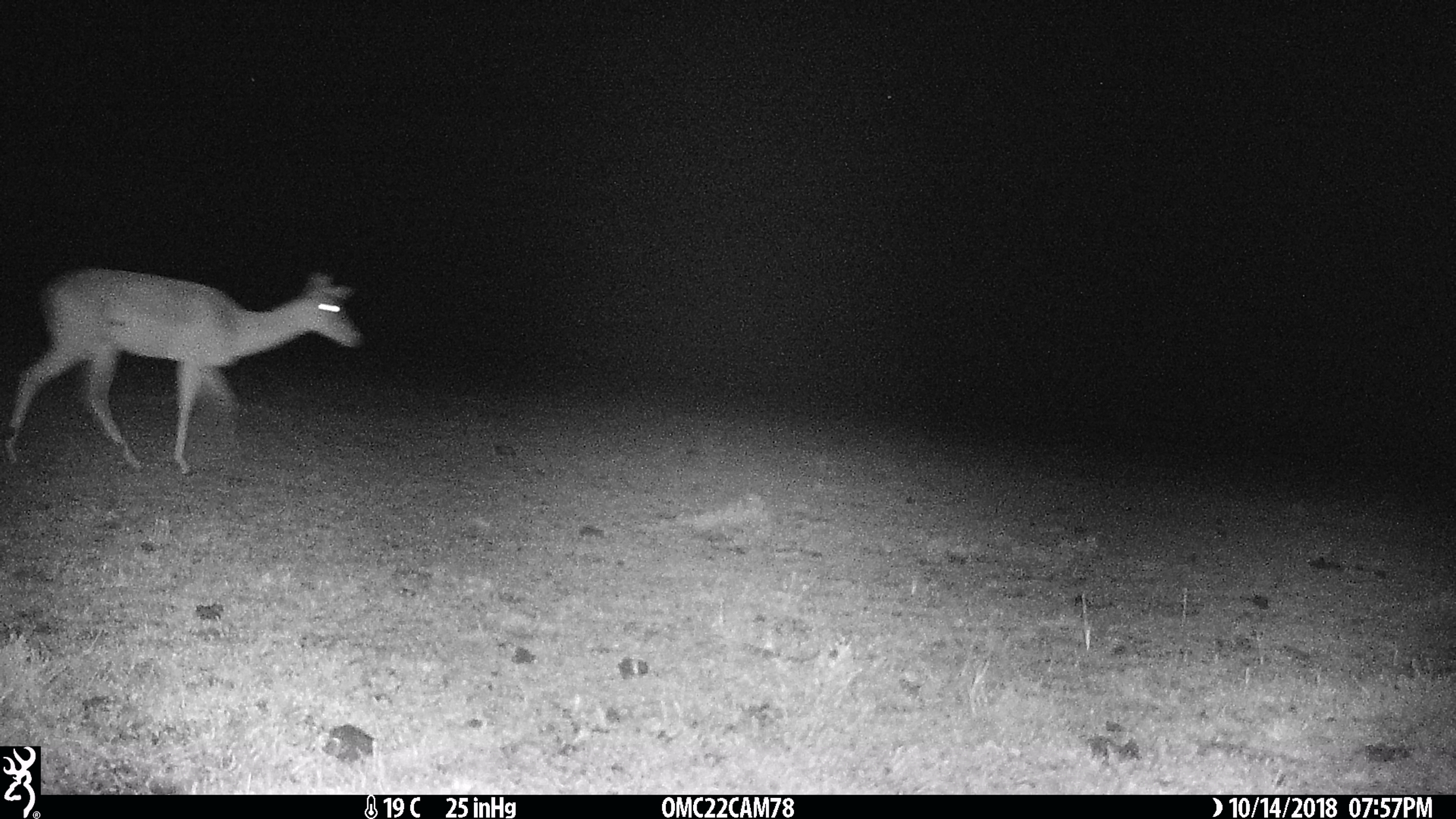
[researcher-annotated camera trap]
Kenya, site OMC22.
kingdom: Animalia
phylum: Chordata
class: Mammalia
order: Artiodactyla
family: Bovidae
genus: Aepyceros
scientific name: Aepyceros melampus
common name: impala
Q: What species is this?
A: Impala (Aepyceros melampus).